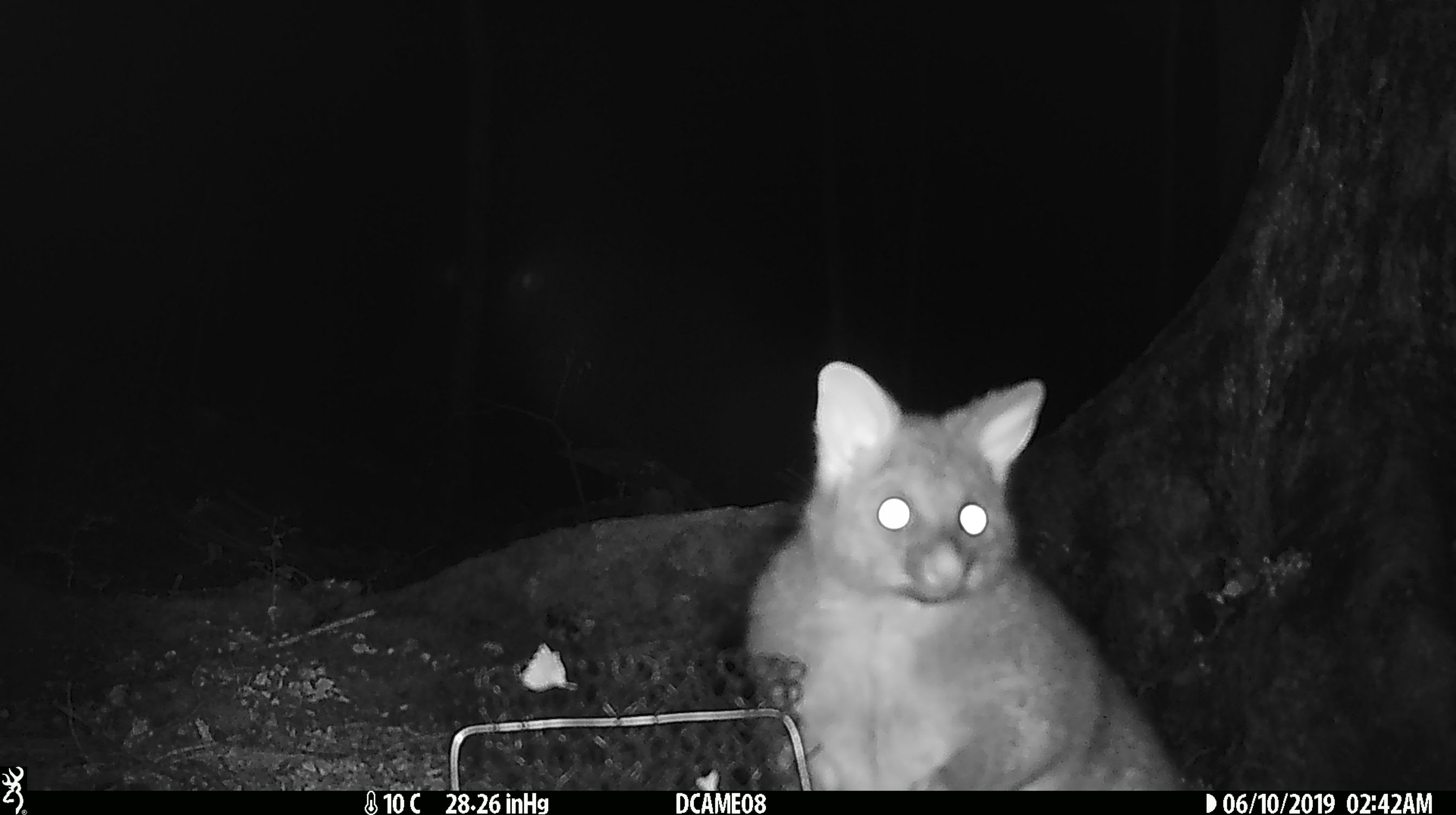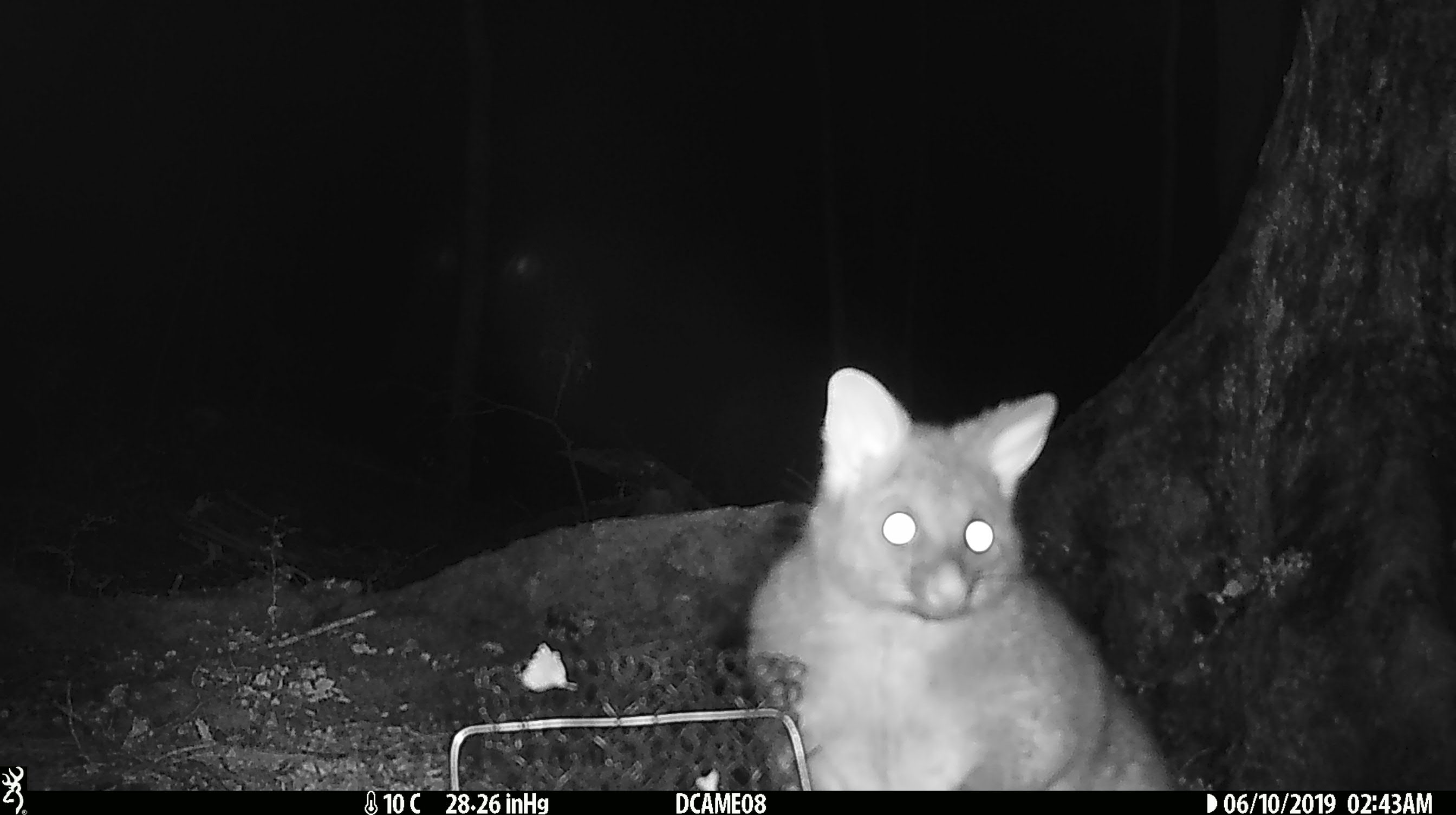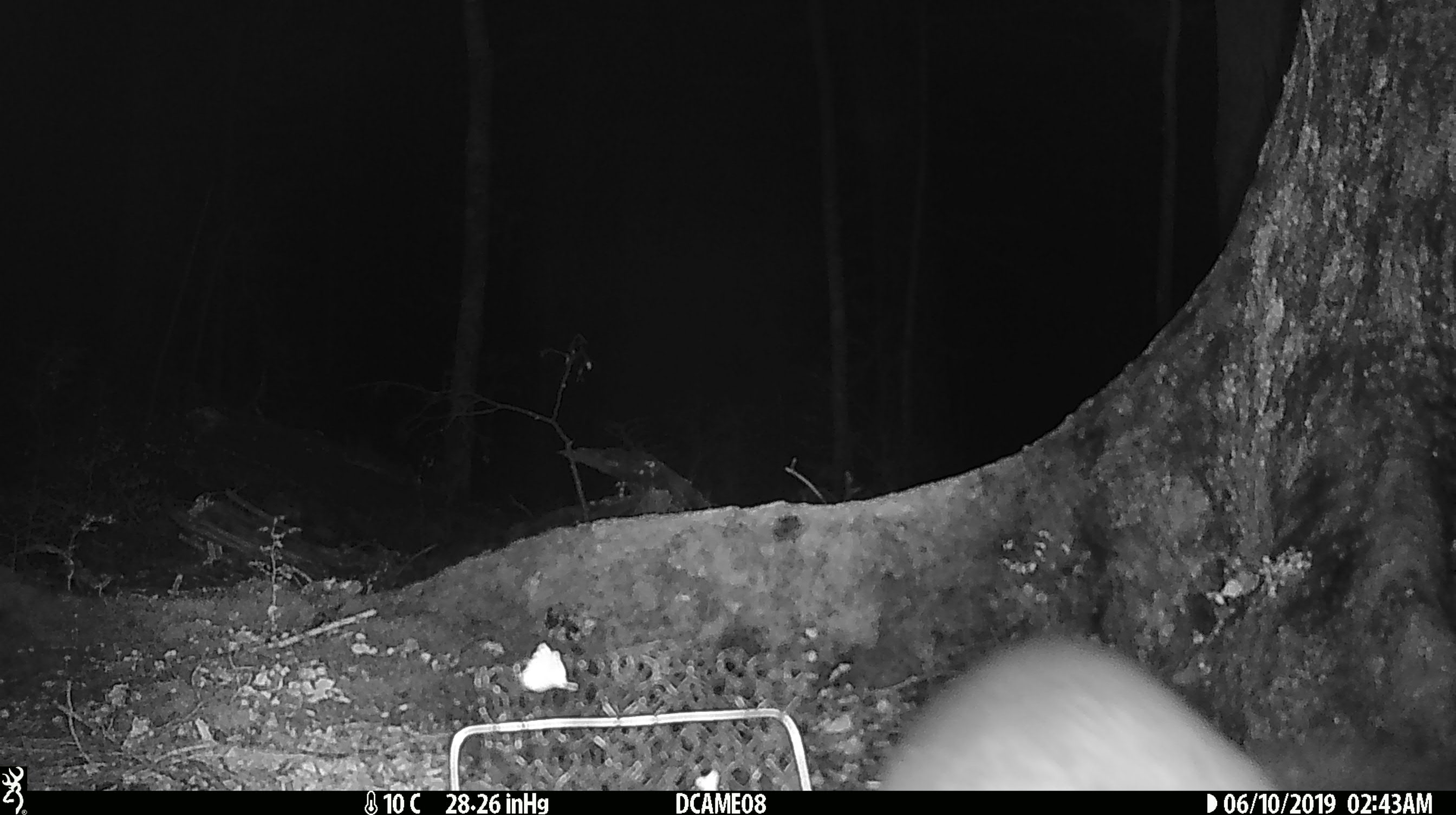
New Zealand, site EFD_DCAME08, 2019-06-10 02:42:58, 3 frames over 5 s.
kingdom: Animalia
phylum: Chordata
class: Mammalia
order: Diprotodontia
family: Phalangeridae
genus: Trichosurus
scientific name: Trichosurus vulpecula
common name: common brushtail possum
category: possum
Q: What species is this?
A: Possum (common brushtail possum) (Trichosurus vulpecula).